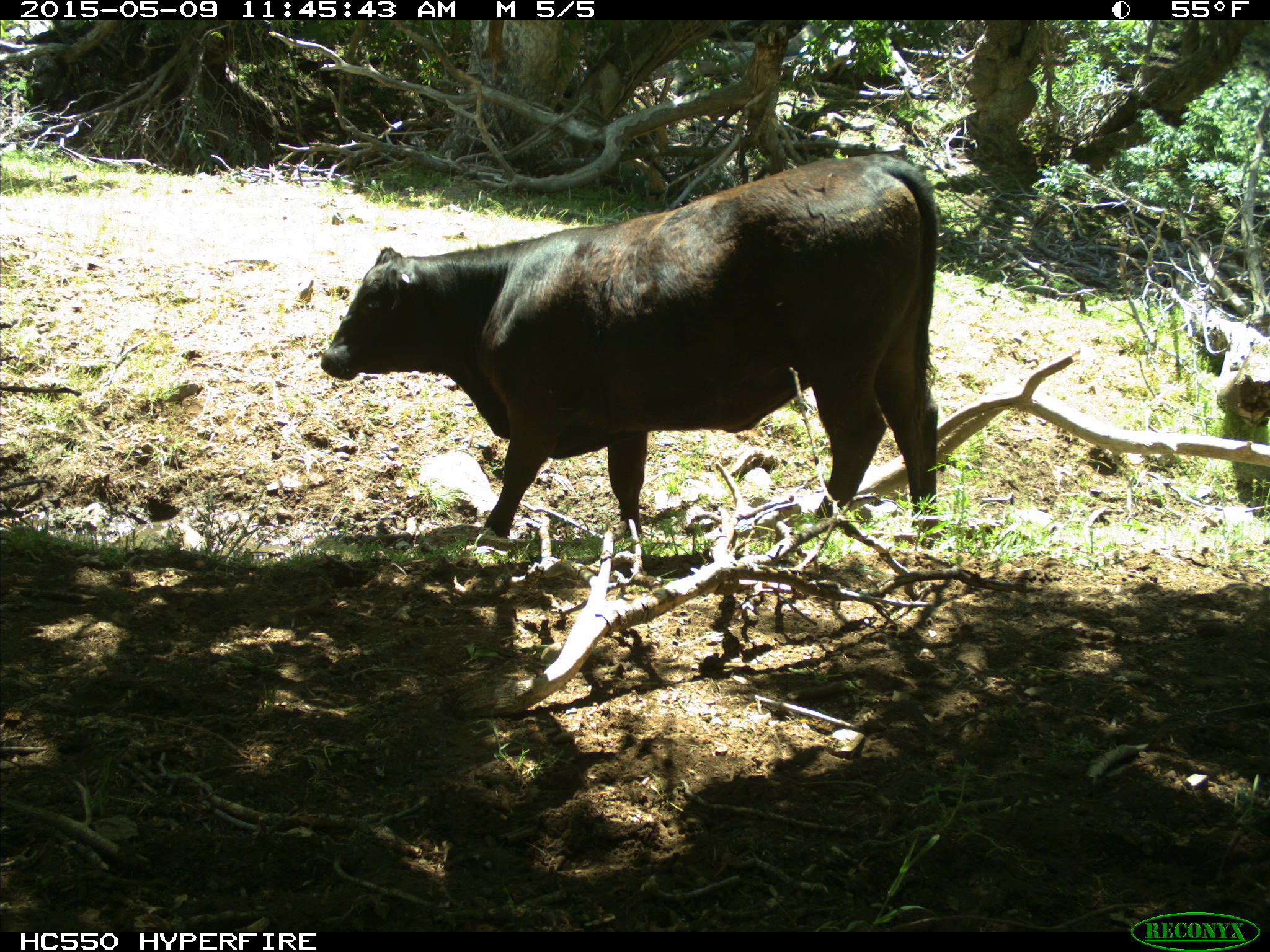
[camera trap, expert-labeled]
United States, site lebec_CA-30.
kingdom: Animalia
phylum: Chordata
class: Mammalia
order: Artiodactyla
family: Bovidae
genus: Bos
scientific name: Bos taurus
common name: domestic cow